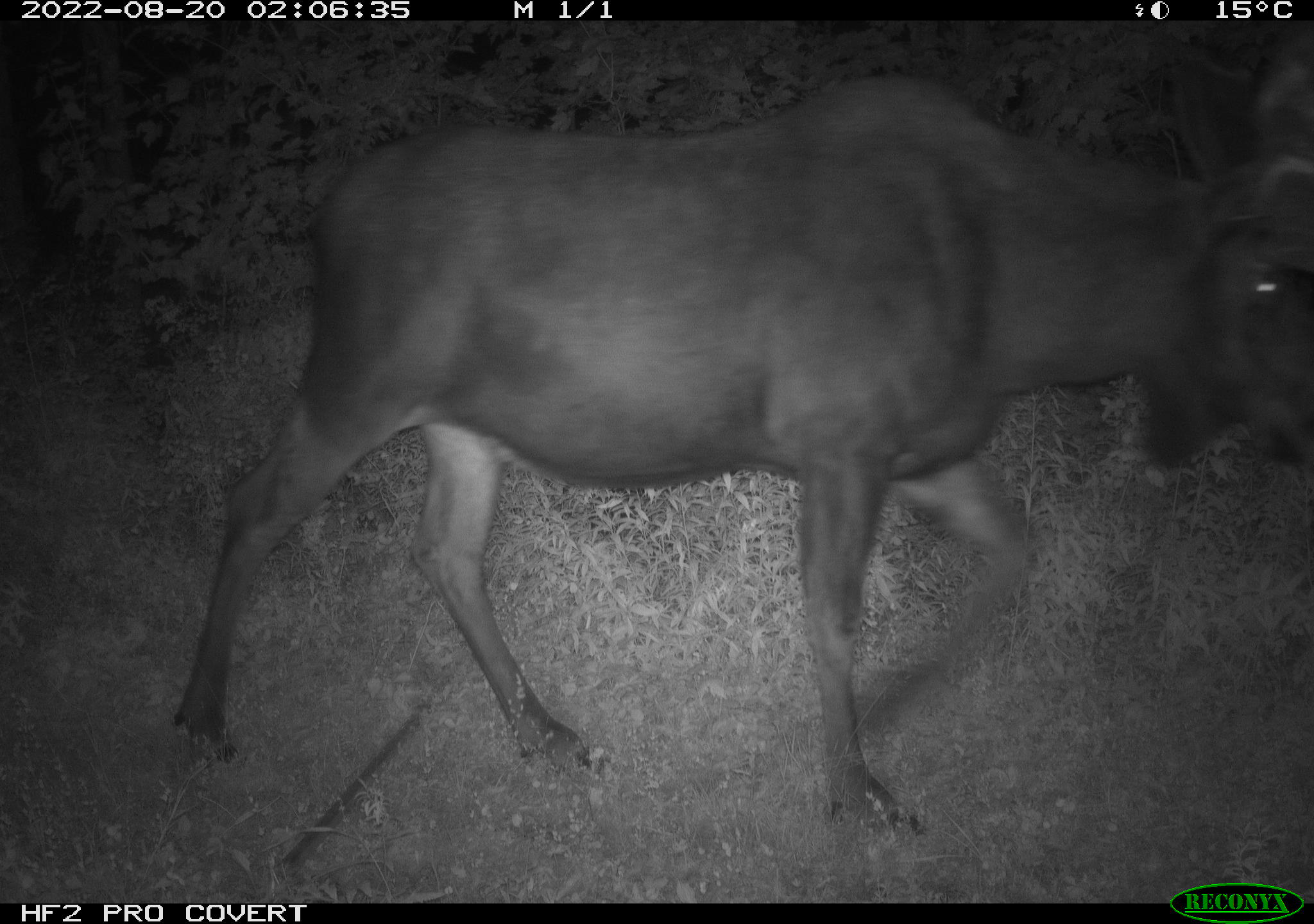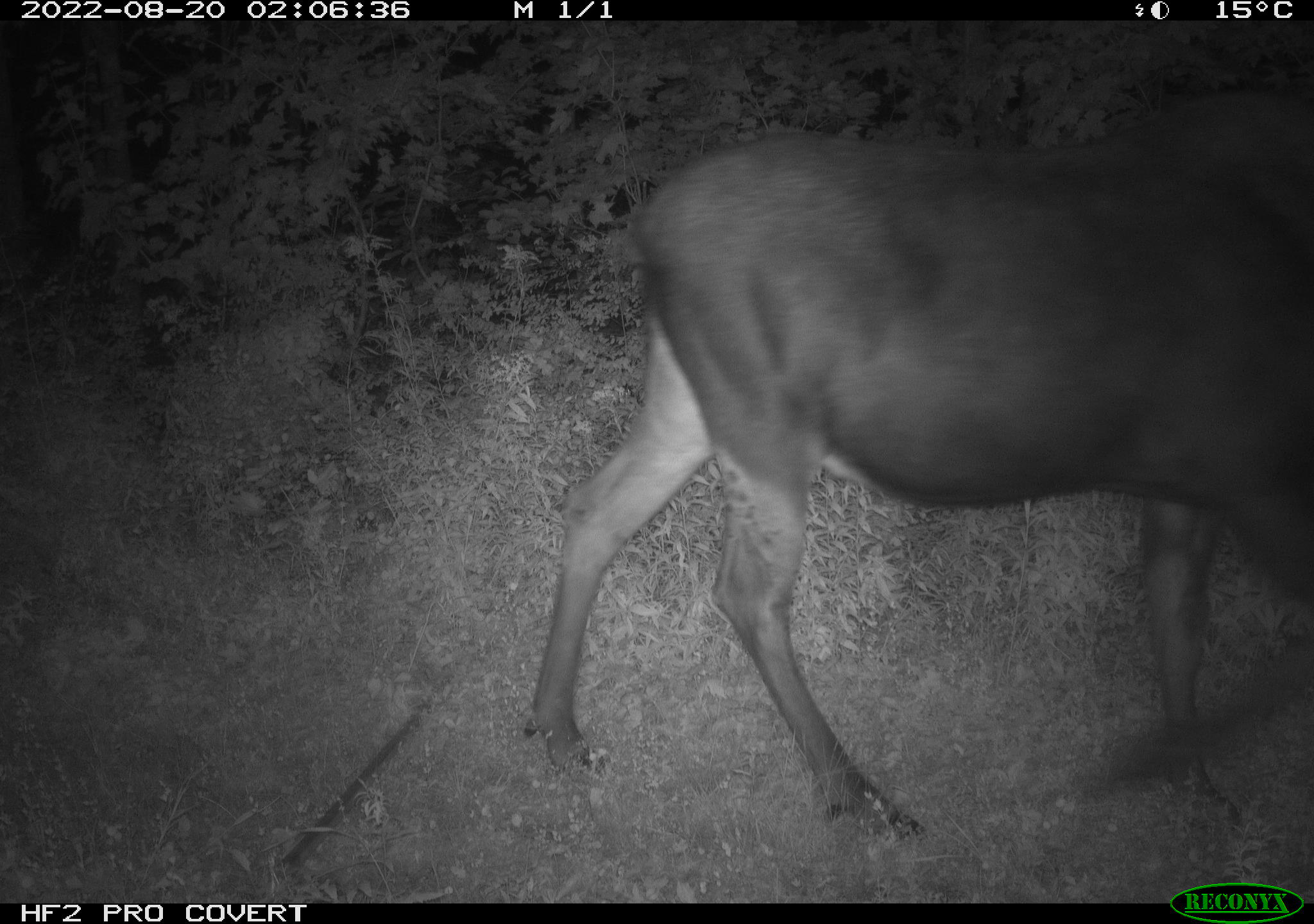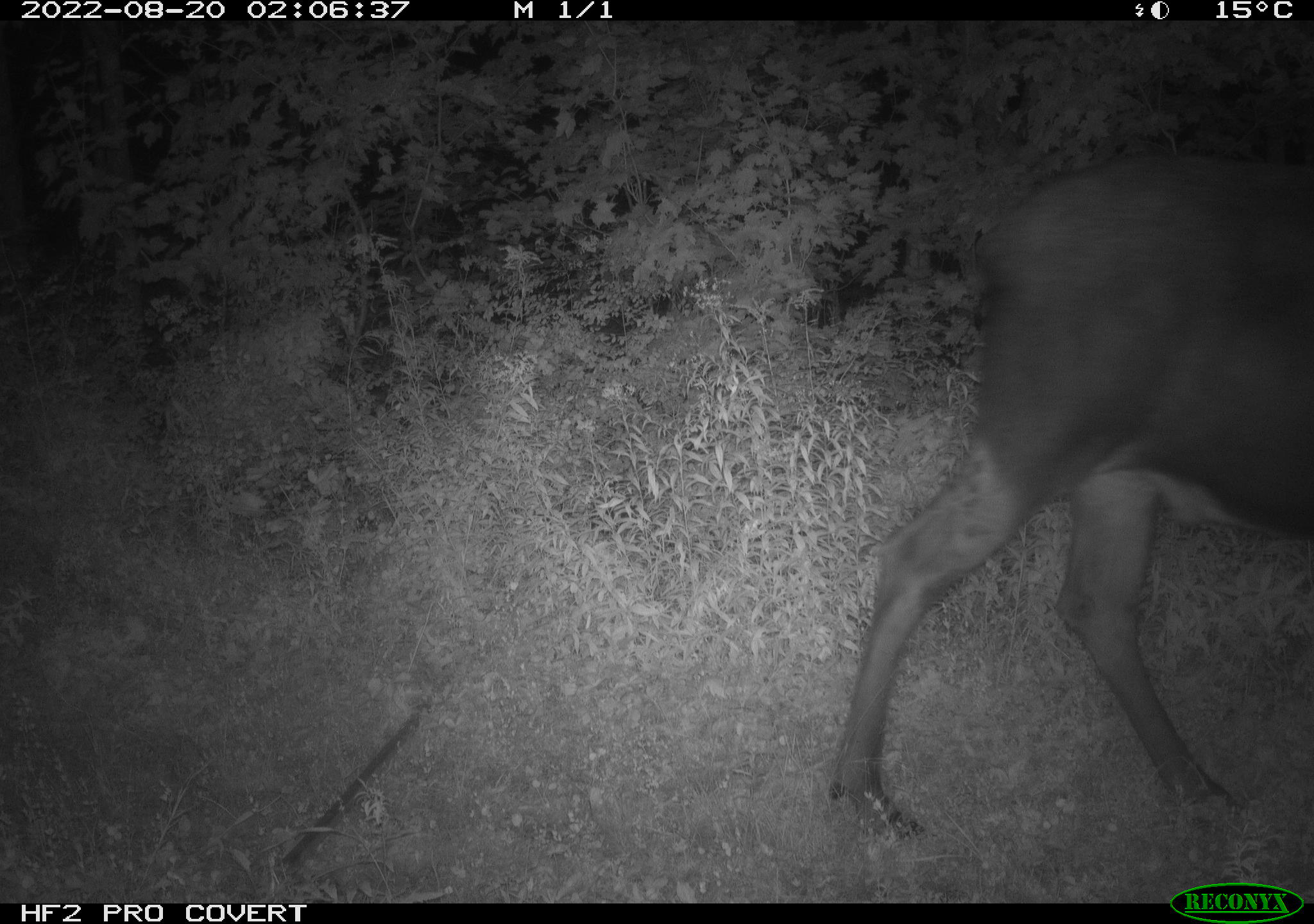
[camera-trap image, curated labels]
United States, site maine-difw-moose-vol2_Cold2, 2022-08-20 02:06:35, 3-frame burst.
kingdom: Animalia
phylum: Chordata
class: Mammalia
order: Artiodactyla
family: Cervidae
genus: Alces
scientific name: Alces alces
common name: moose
Moose (Alces alces).